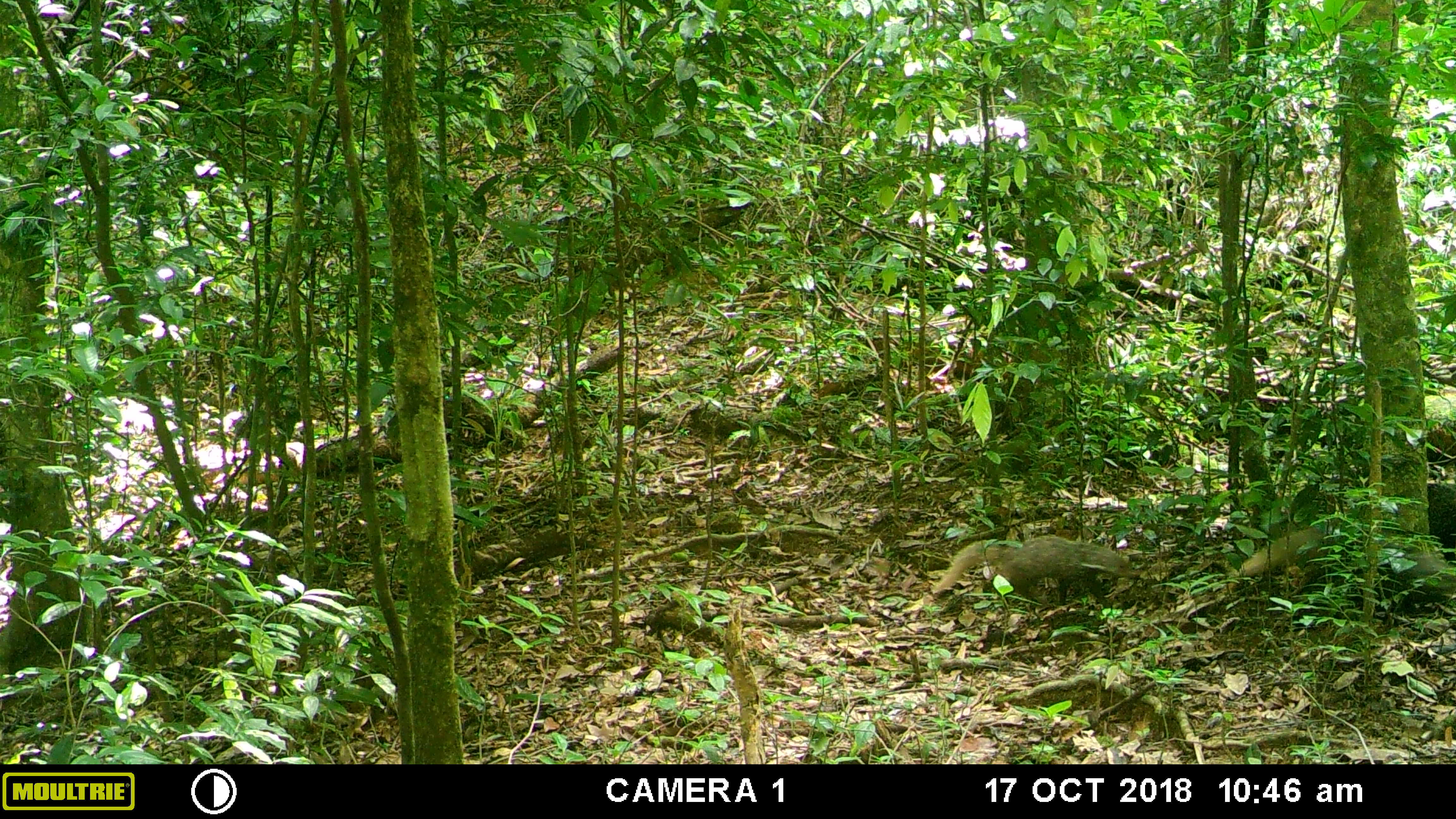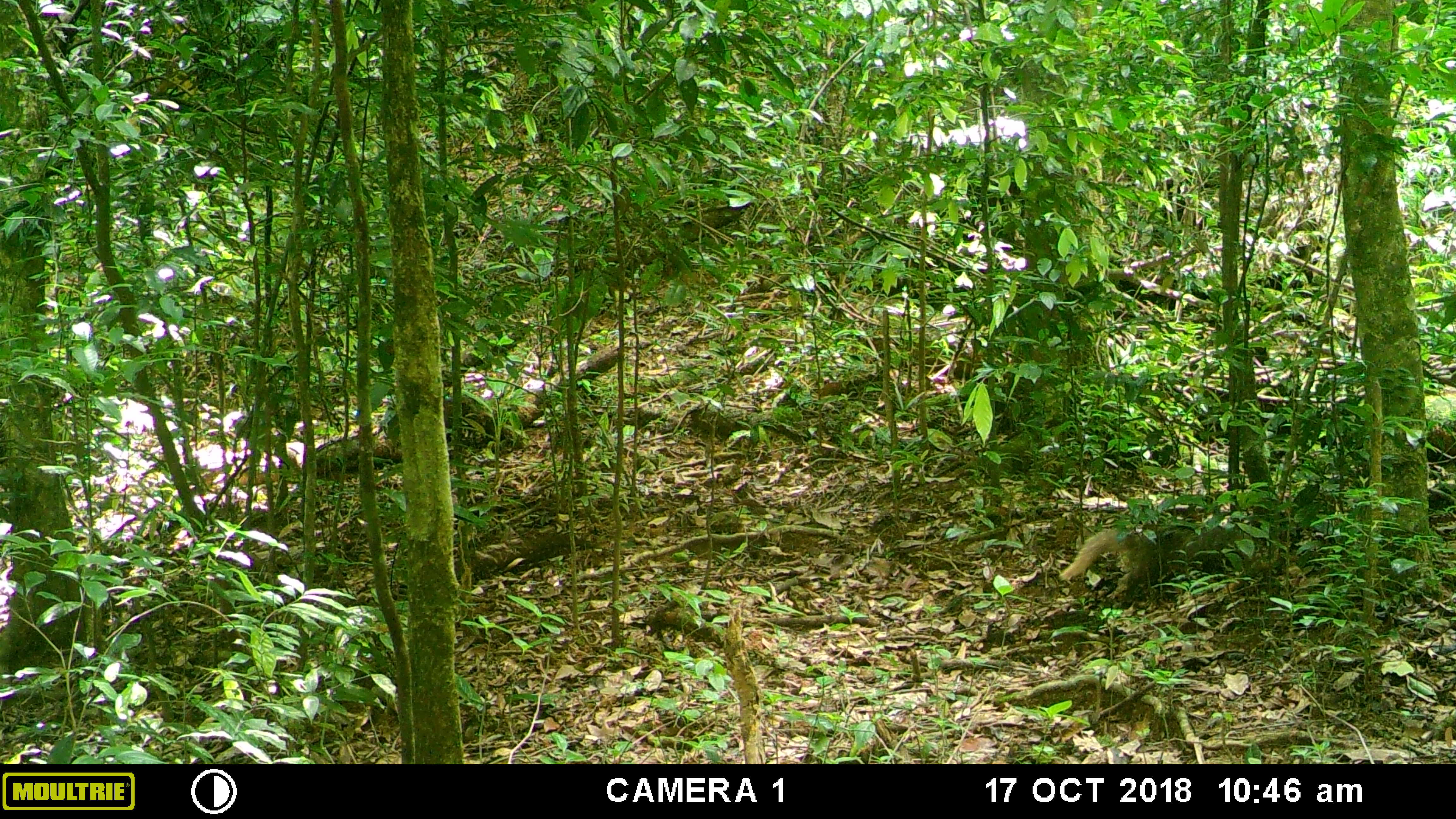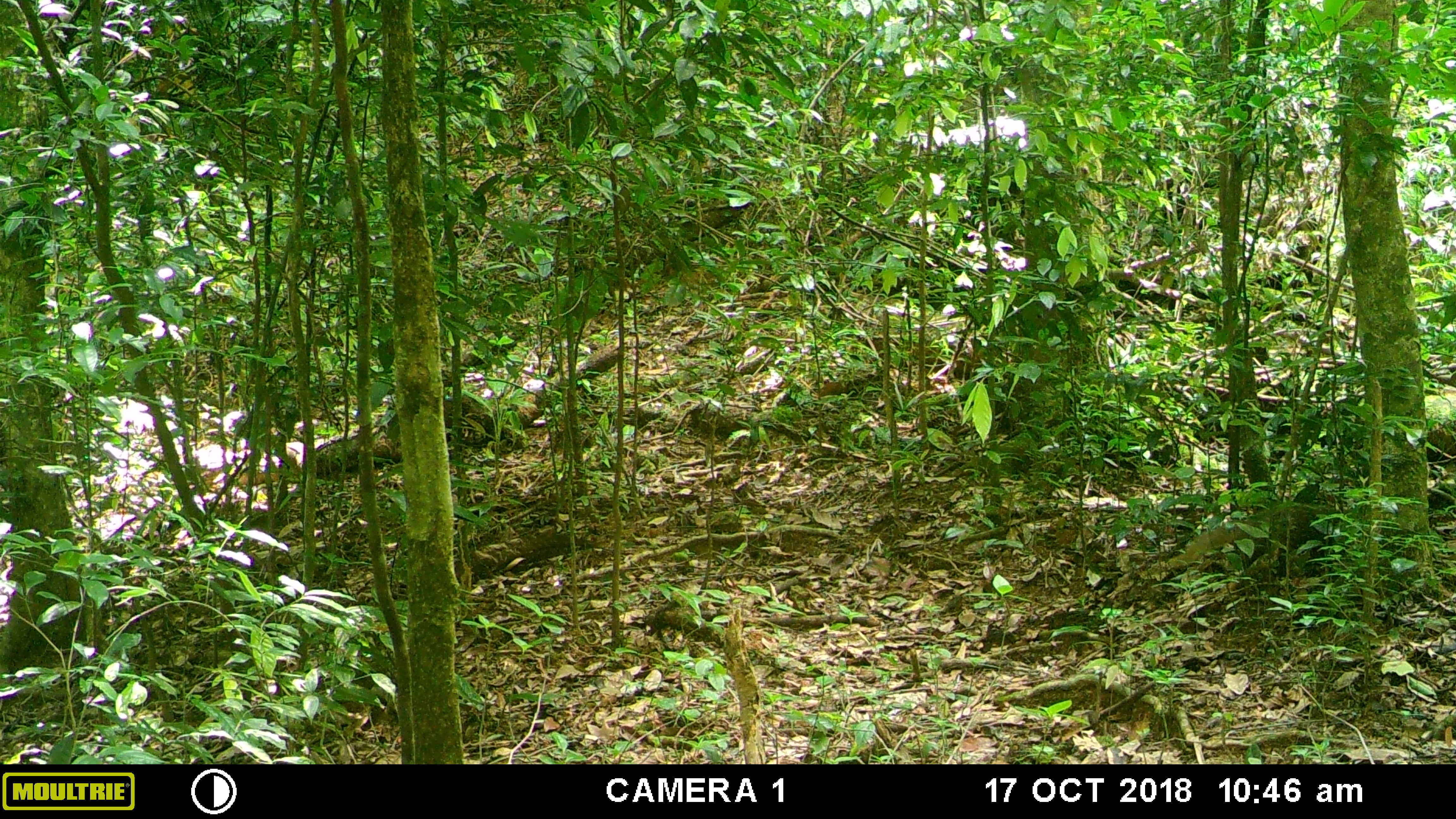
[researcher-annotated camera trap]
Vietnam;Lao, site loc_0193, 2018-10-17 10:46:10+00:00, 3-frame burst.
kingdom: Animalia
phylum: Chordata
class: Mammalia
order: Carnivora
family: Herpestidae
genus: Urva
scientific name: Urva urva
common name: crab-eating mongoose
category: crab eating mongoose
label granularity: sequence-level